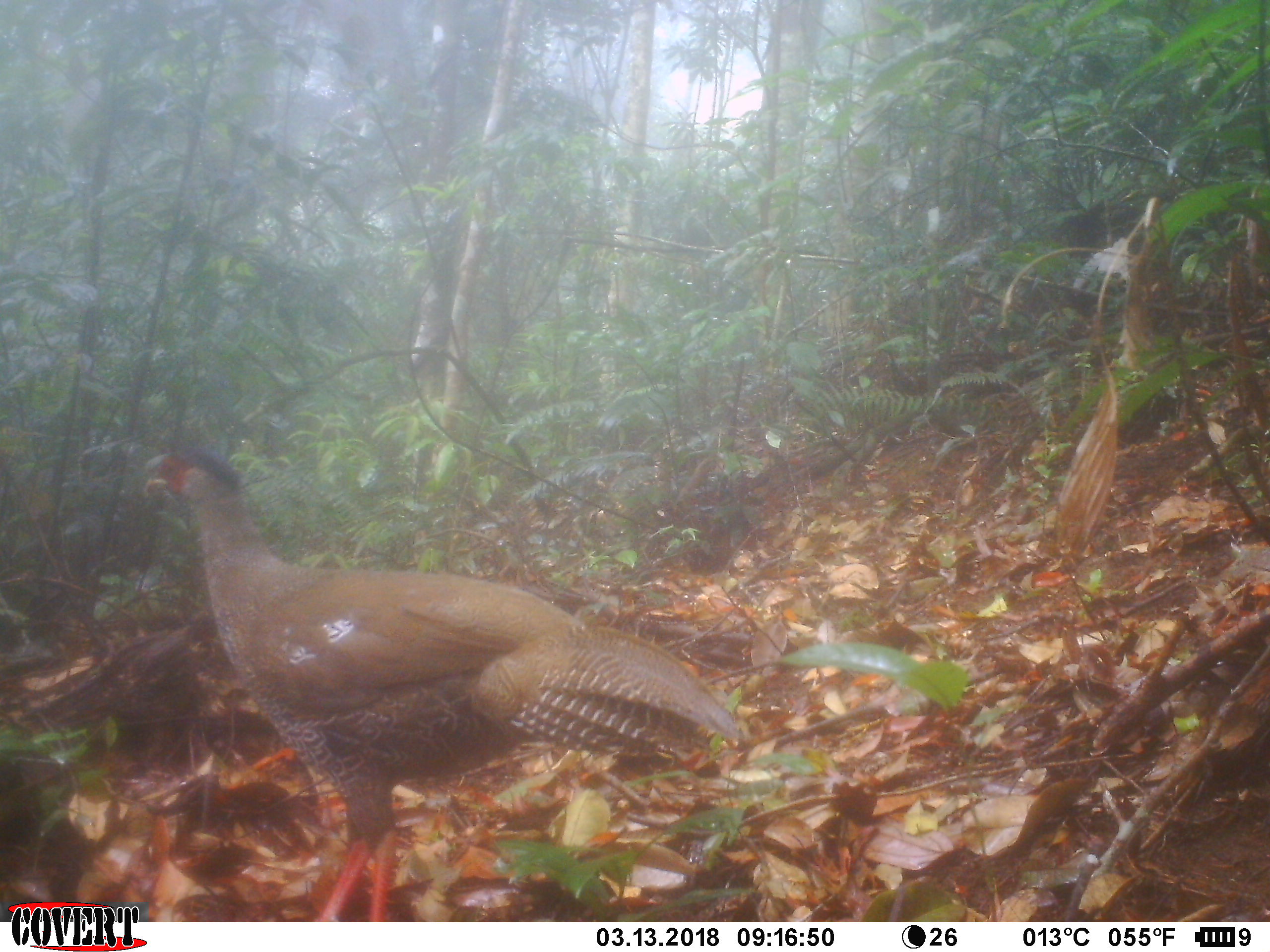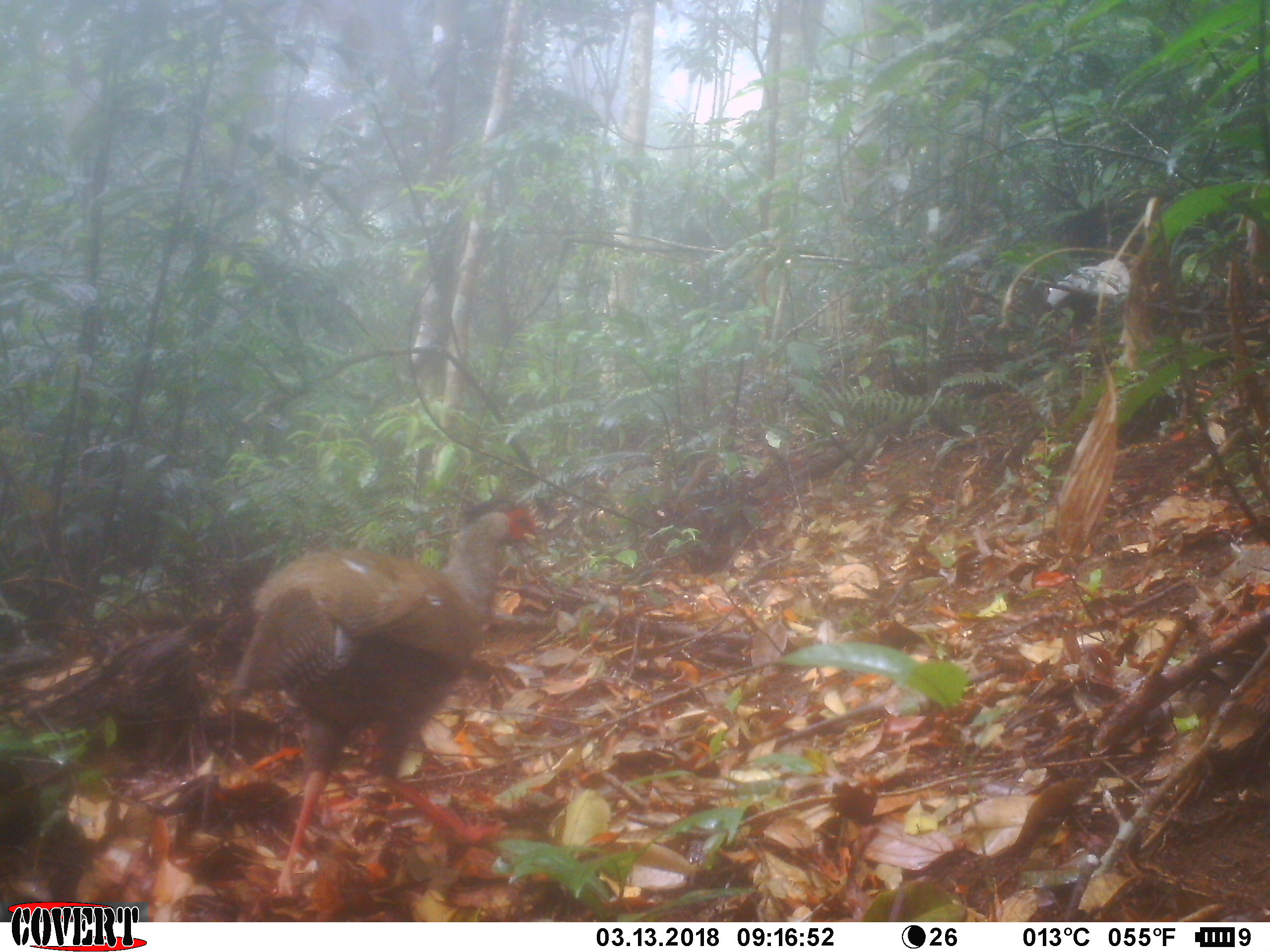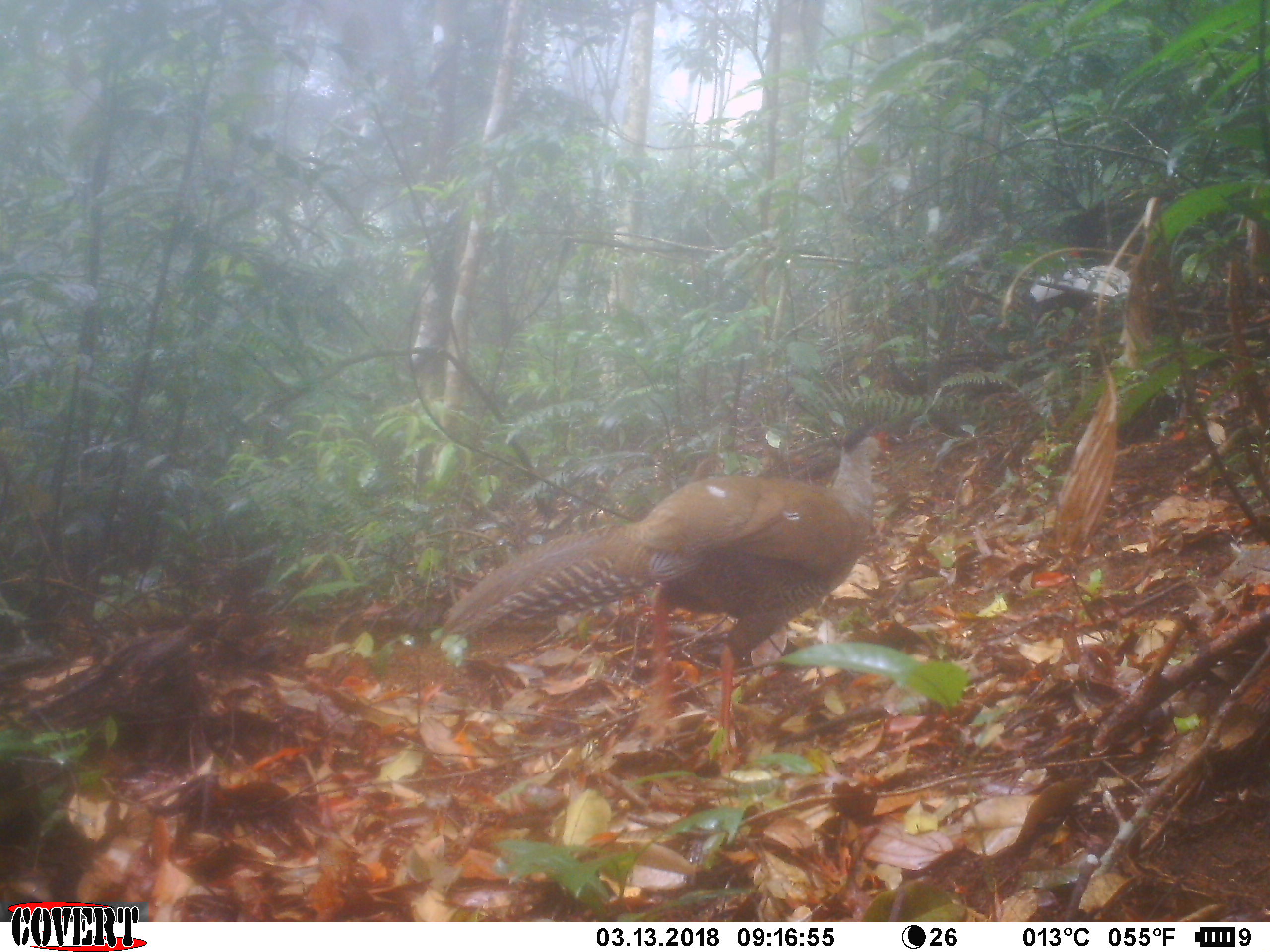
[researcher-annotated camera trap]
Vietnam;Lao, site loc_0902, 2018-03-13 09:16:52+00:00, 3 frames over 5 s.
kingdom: Animalia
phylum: Chordata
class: Aves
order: Galliformes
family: Phasianidae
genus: Lophura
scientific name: Lophura nycthemera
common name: silver pheasant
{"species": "silver pheasant (Lophura nycthemera)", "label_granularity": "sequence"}